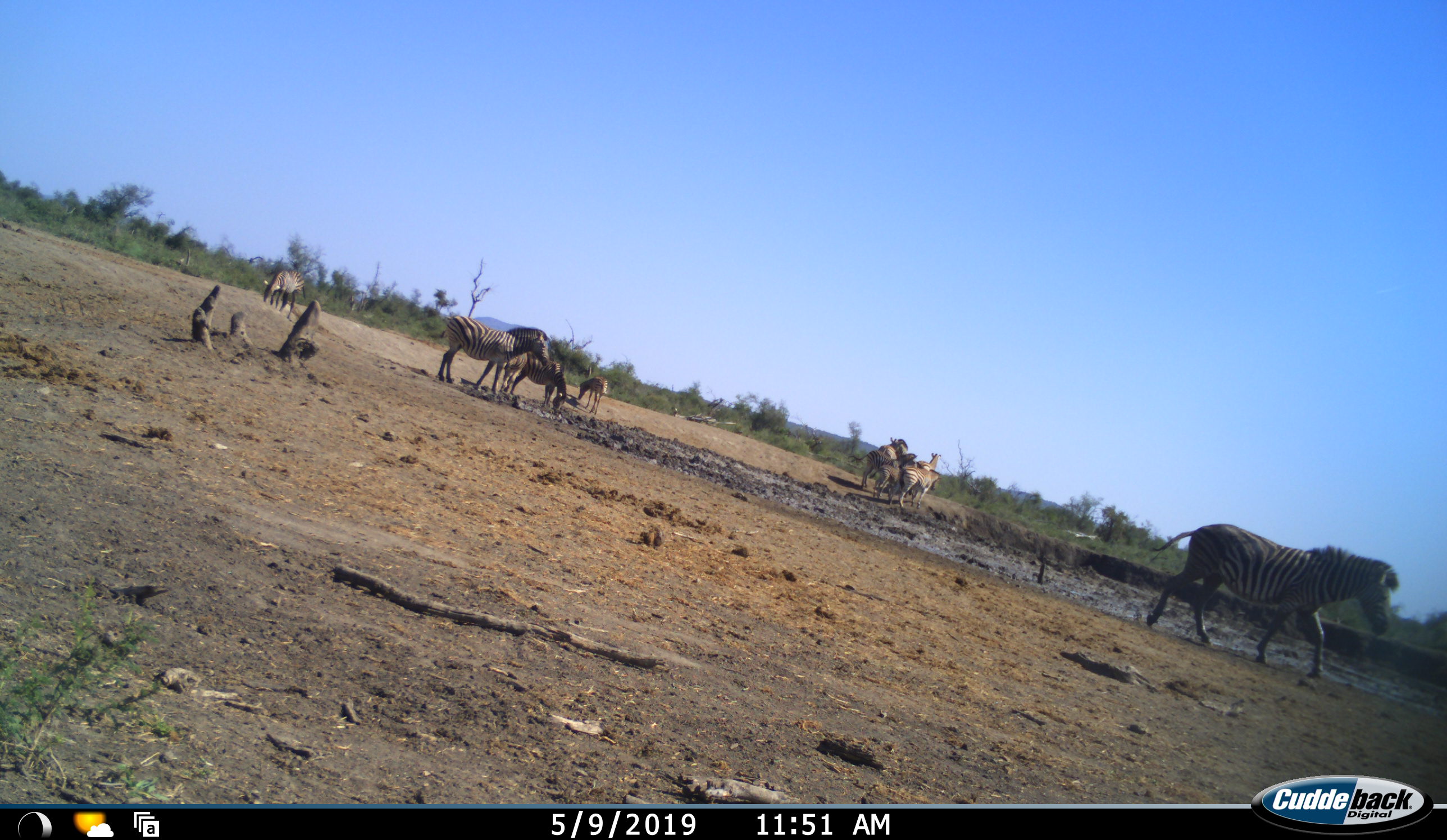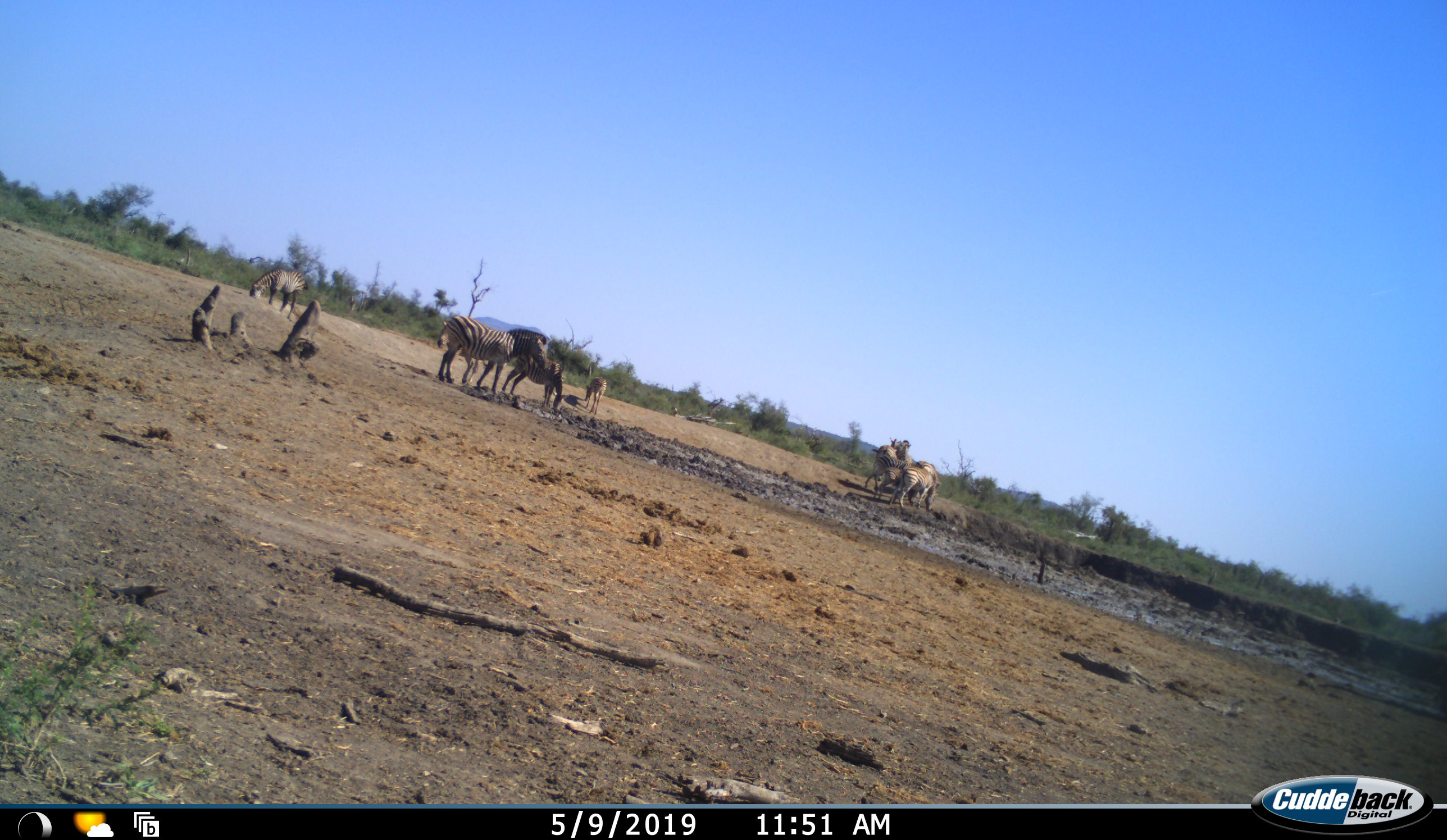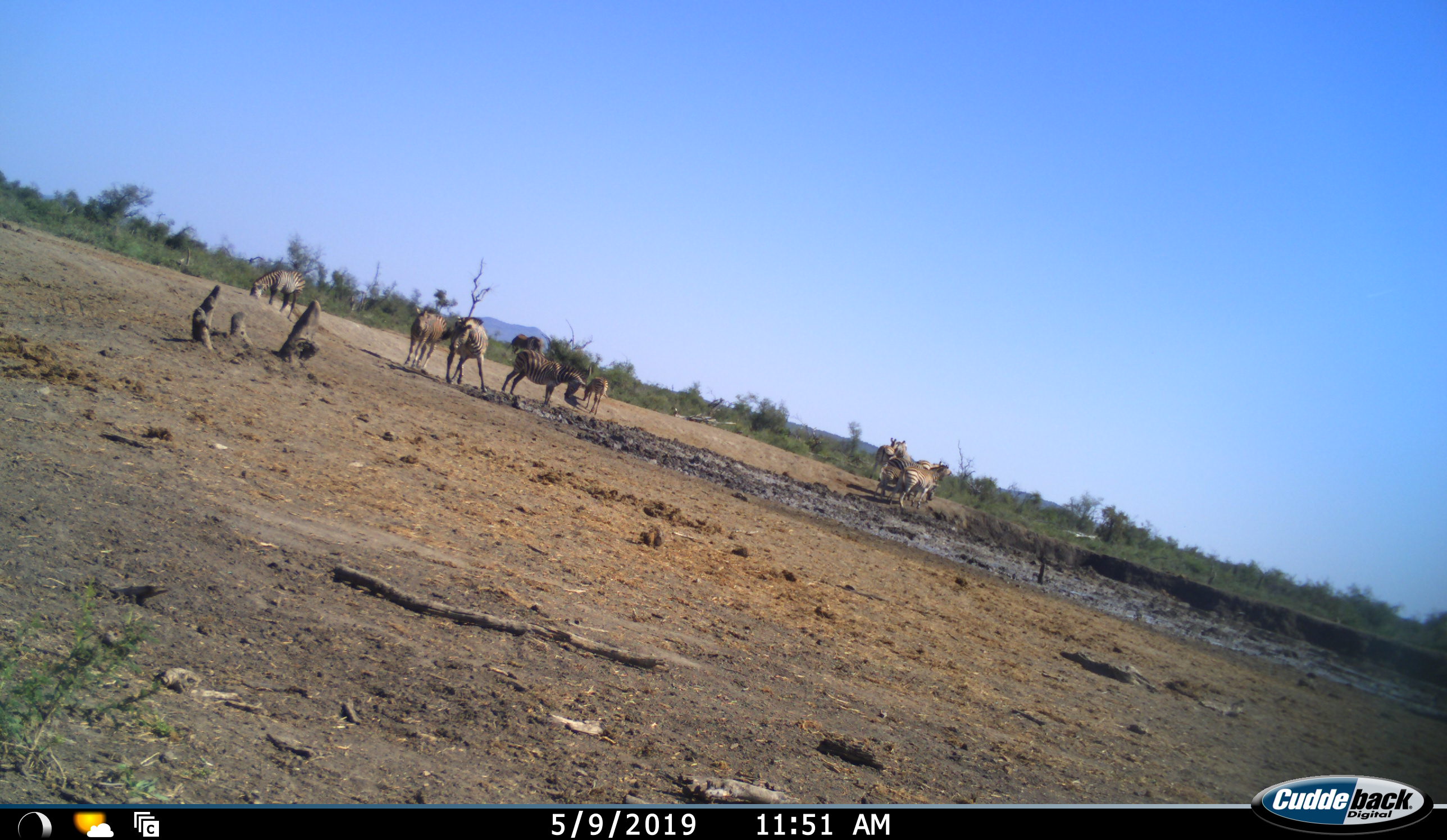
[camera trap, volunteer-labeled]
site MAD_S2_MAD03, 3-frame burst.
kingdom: Animalia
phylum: Chordata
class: Mammalia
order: Perissodactyla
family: Equidae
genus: Equus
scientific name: Equus quagga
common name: plains zebra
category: zebraplains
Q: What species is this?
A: Zebraplains (plains zebra) (Equus quagga).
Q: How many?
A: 11-50.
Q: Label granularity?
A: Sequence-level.